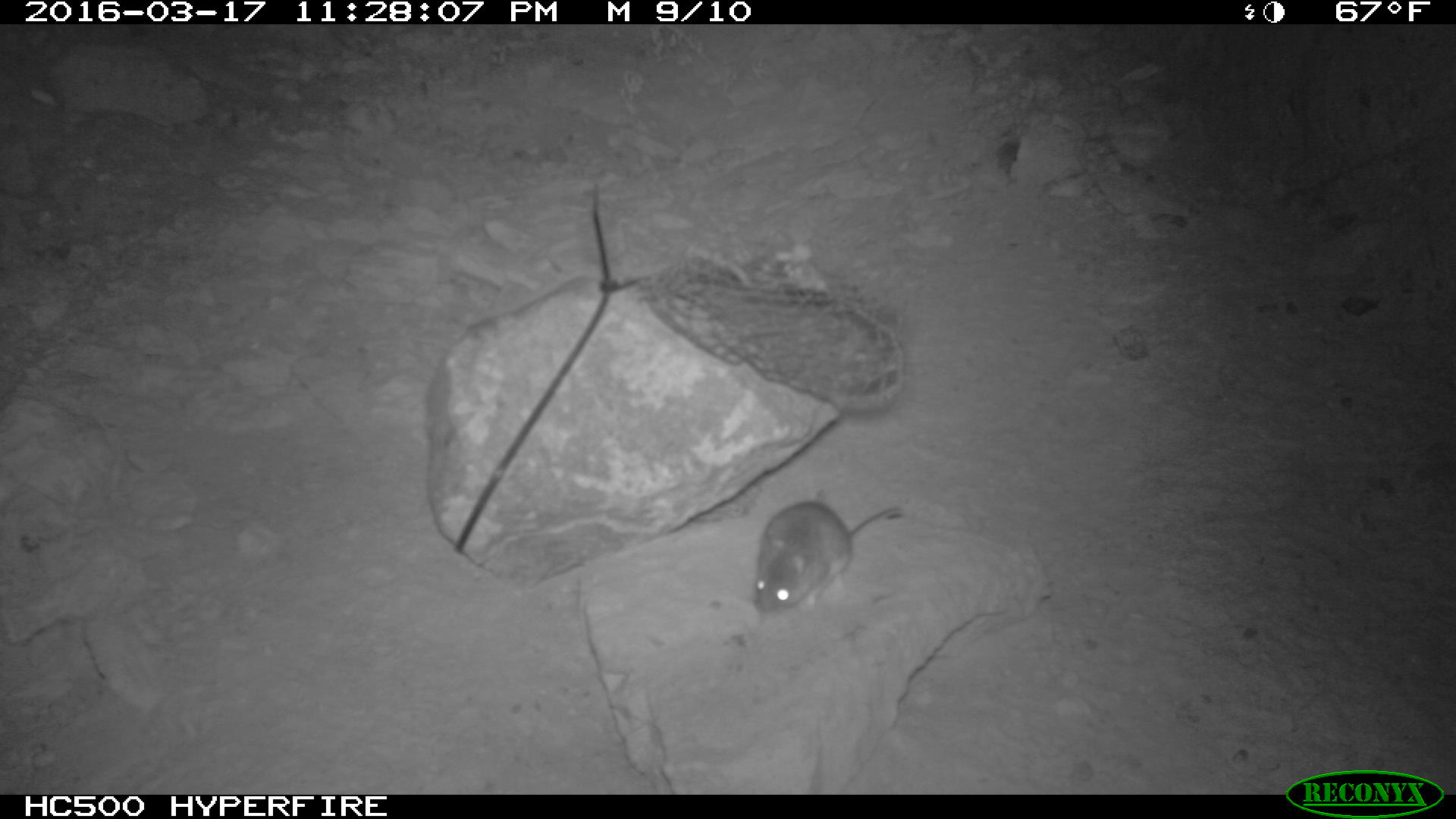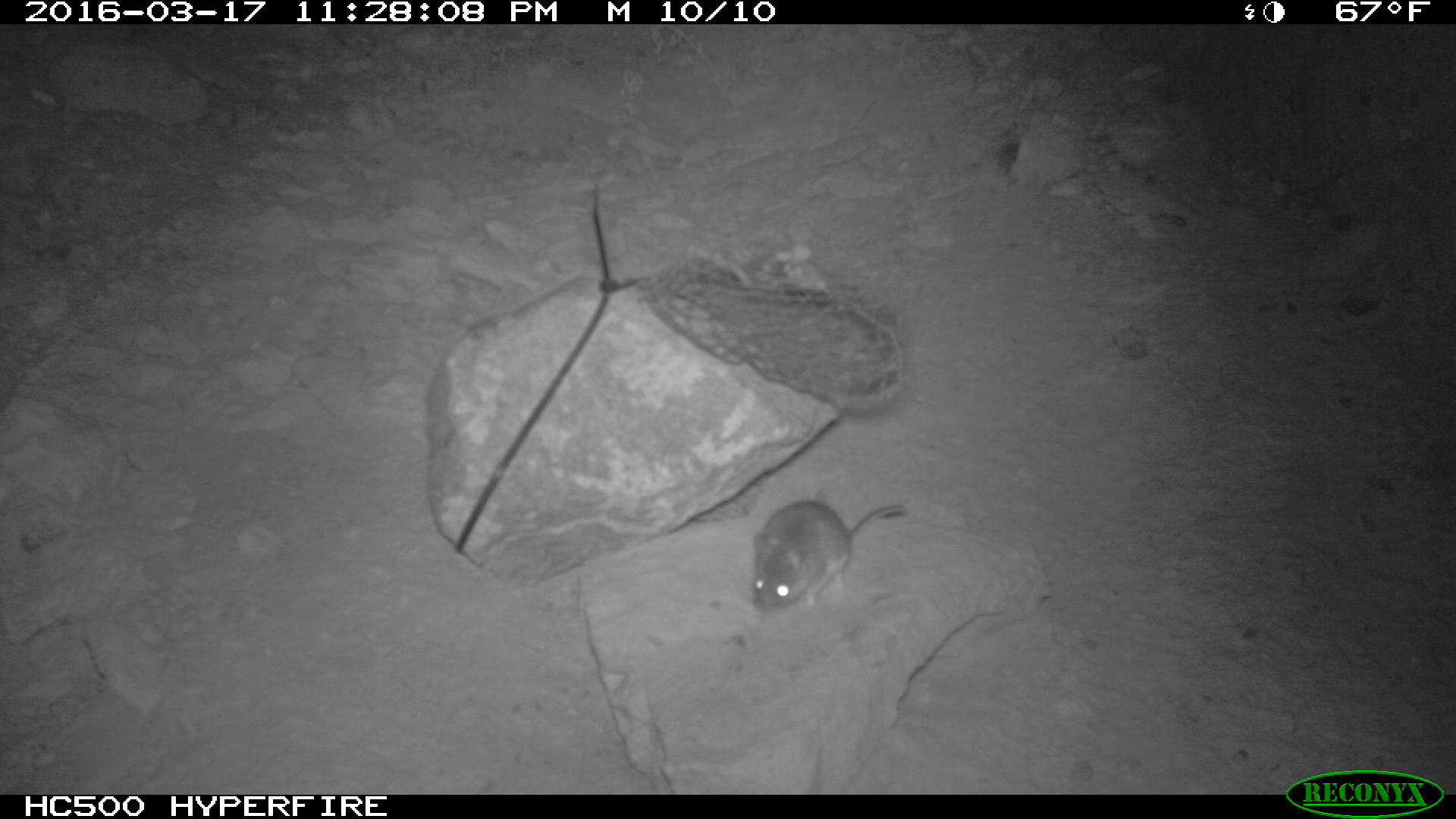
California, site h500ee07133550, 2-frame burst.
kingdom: Animalia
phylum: Chordata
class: Mammalia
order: Rodentia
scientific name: Rodentia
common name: rodent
Rodent (Rodentia).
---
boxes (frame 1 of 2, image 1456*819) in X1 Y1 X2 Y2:
rodent: 753 500 900 616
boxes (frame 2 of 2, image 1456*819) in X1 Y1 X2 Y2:
rodent: 752 500 908 607